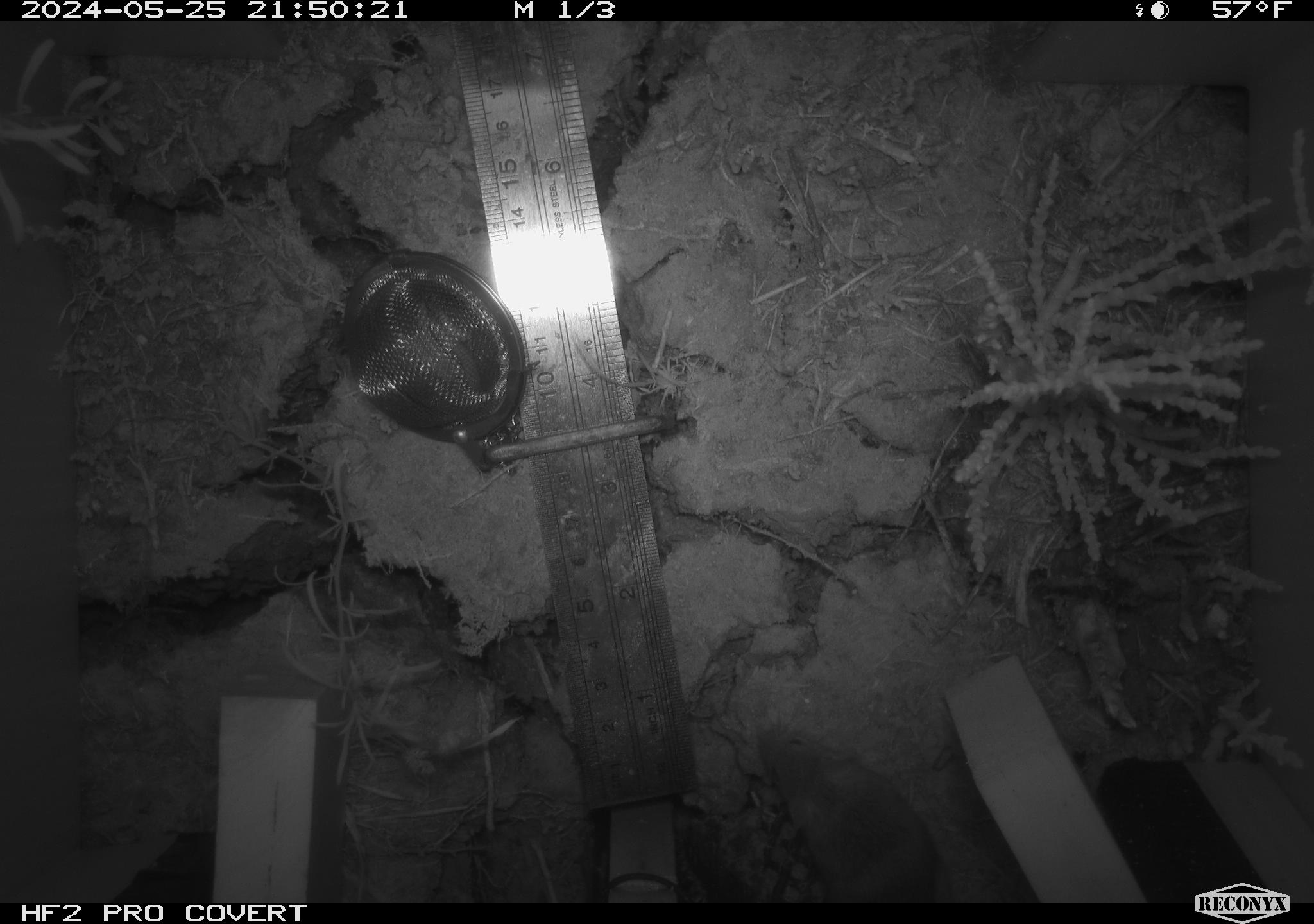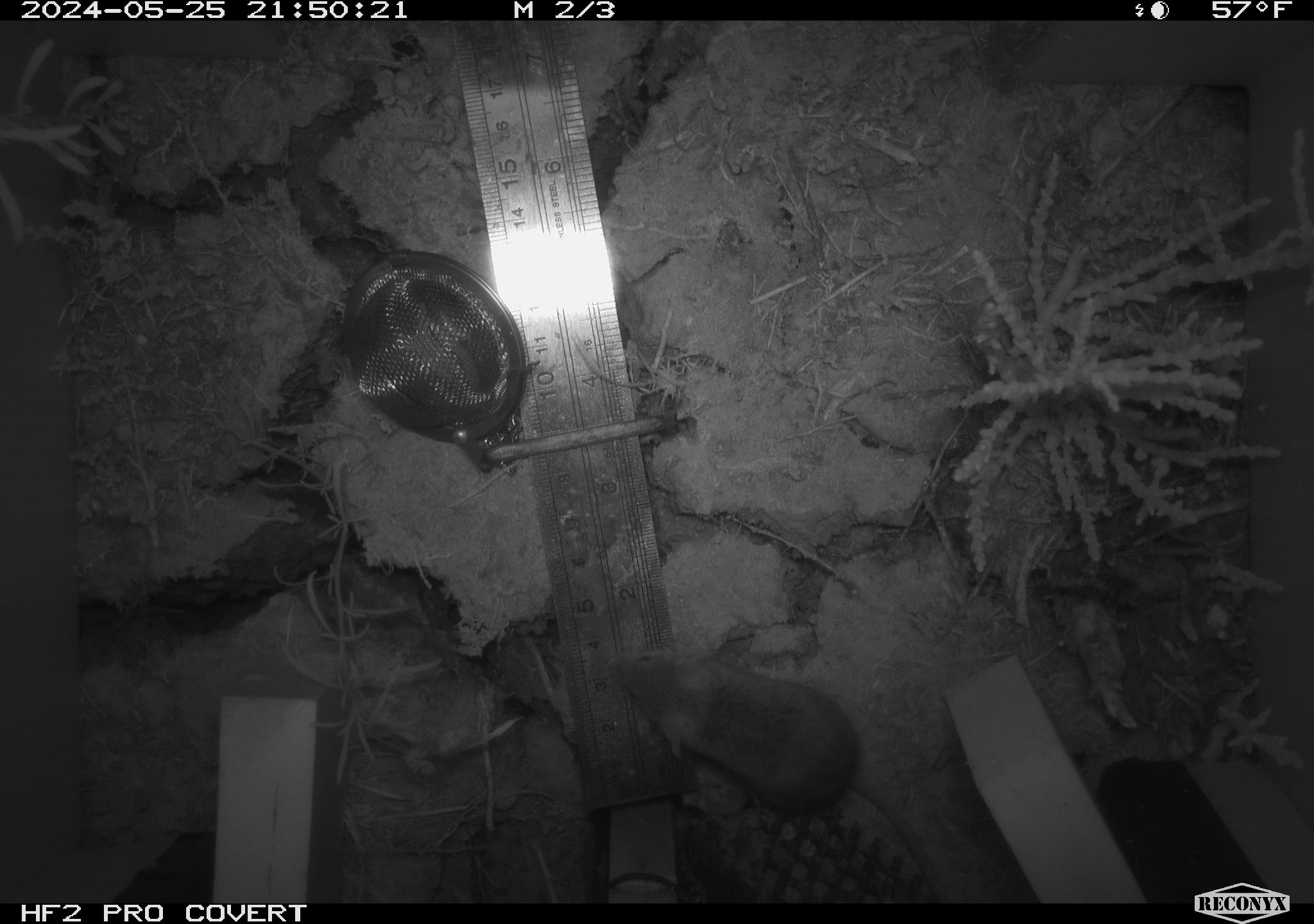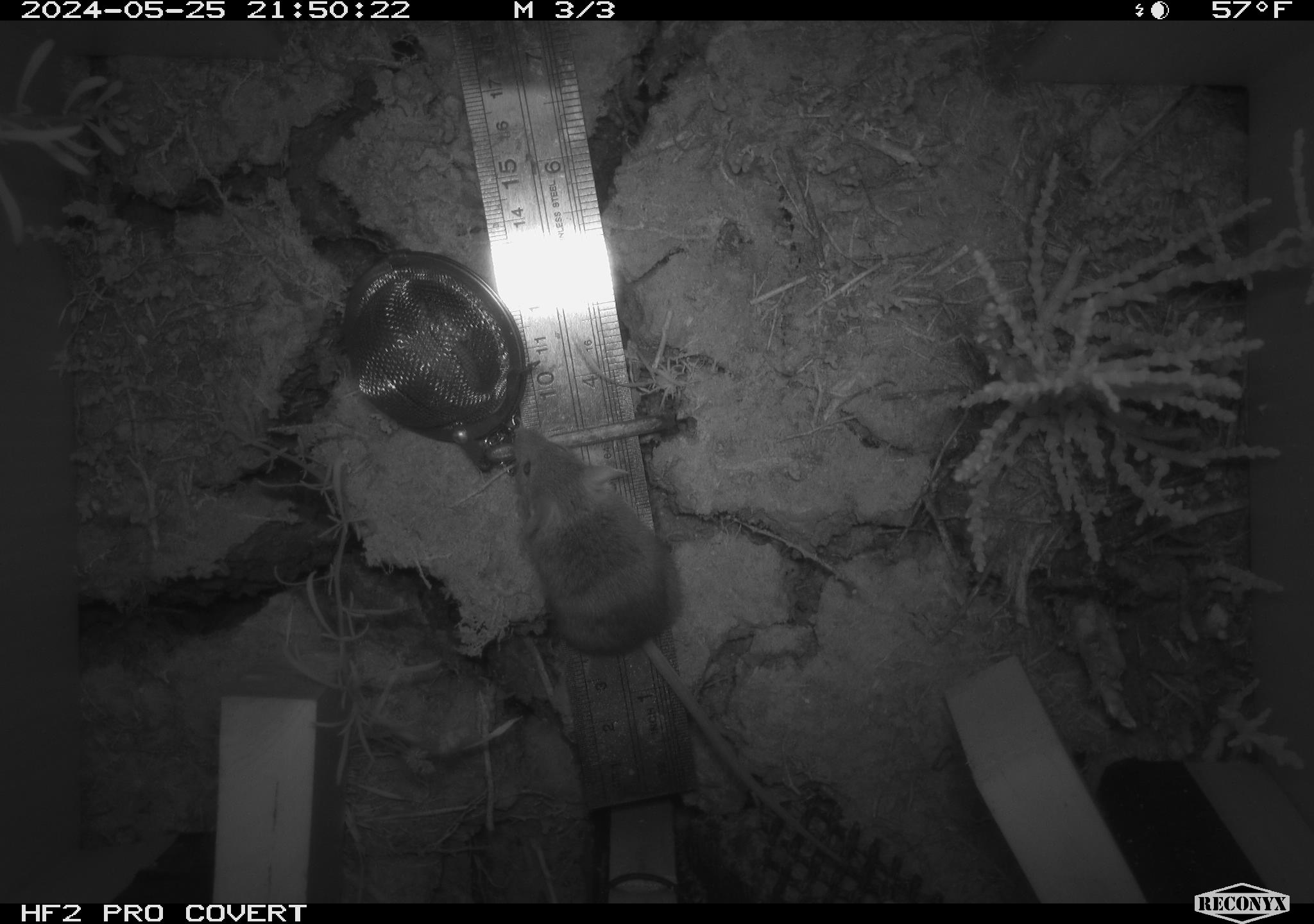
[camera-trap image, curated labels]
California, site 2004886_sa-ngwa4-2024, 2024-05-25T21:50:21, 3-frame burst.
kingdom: Animalia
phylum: Chordata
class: Mammalia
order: Rodentia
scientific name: Rodentia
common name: mouse species